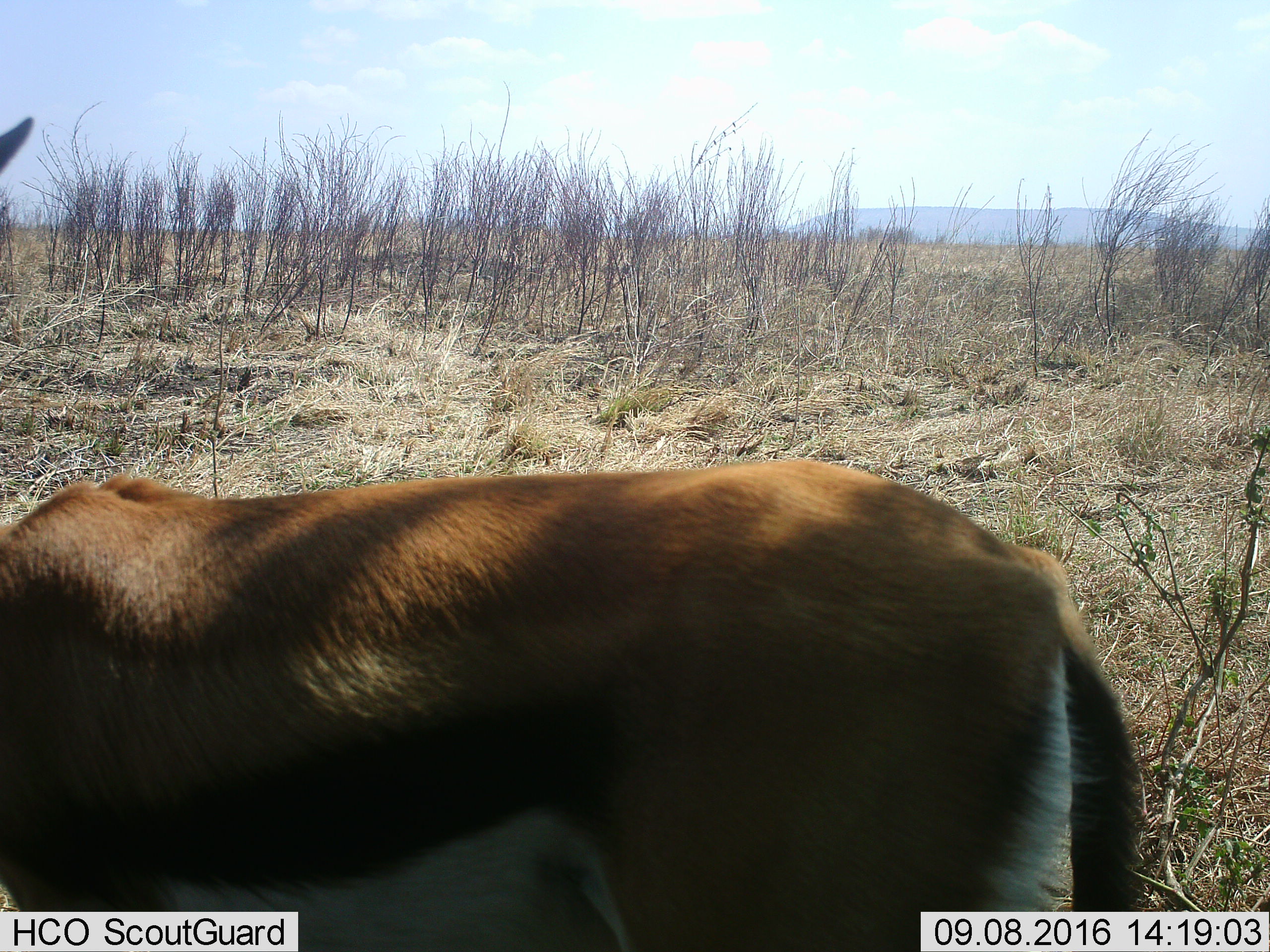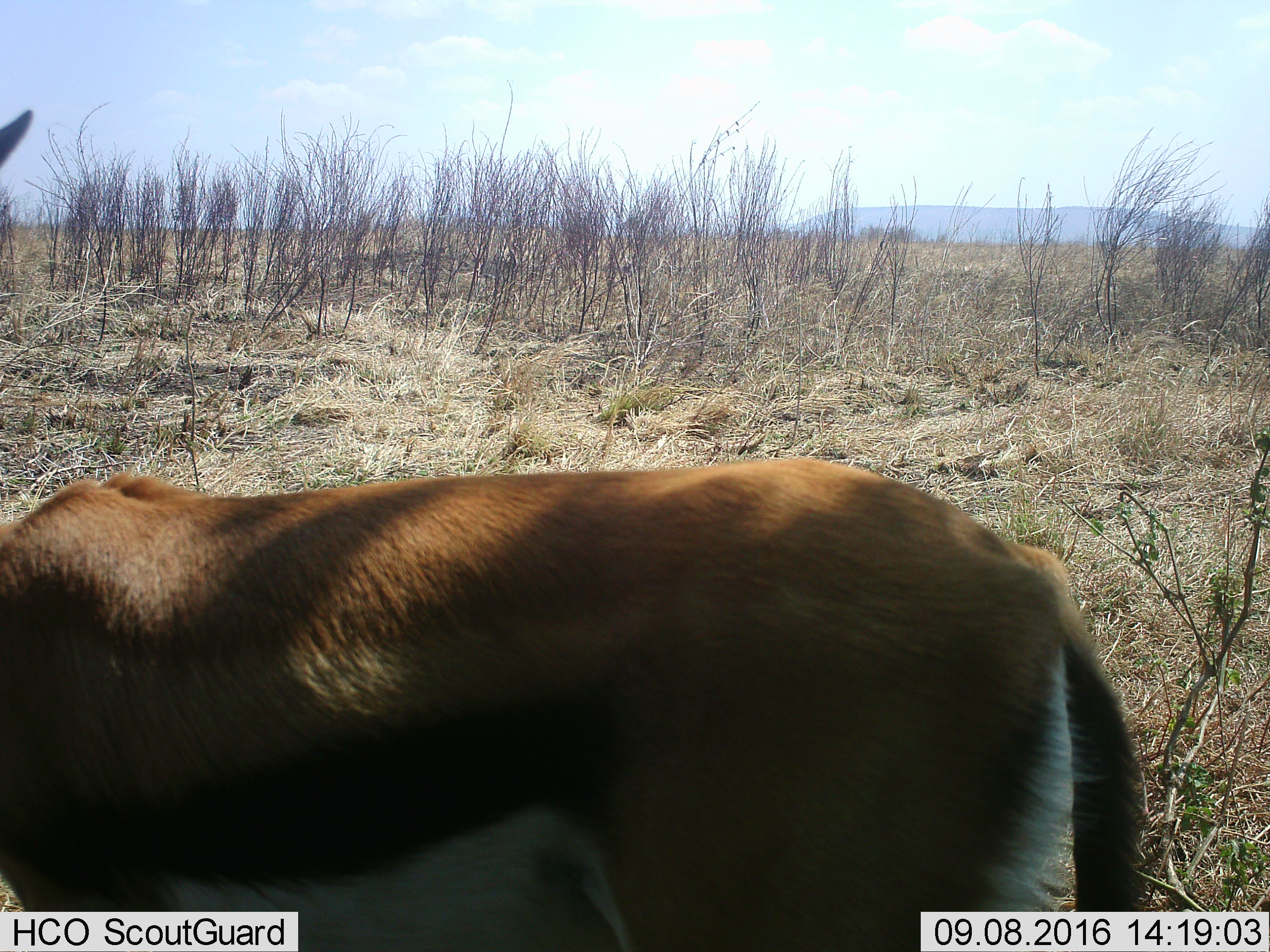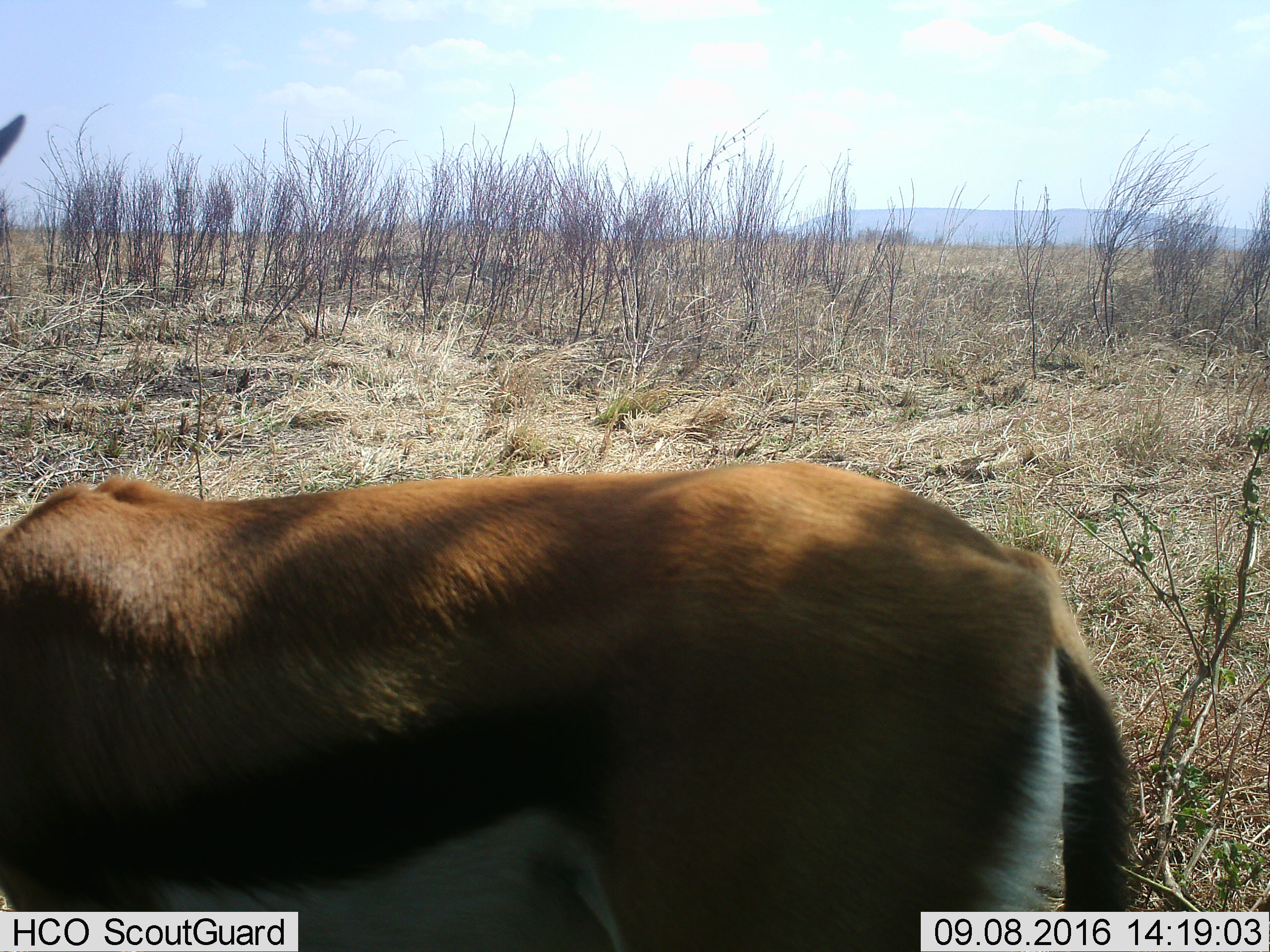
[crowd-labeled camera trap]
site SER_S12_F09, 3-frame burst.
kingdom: Animalia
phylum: Chordata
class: Mammalia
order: Artiodactyla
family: Bovidae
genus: Eudorcas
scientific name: Eudorcas thomsonii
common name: thomson's gazelle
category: gazellethomsons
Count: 1.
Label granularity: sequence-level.